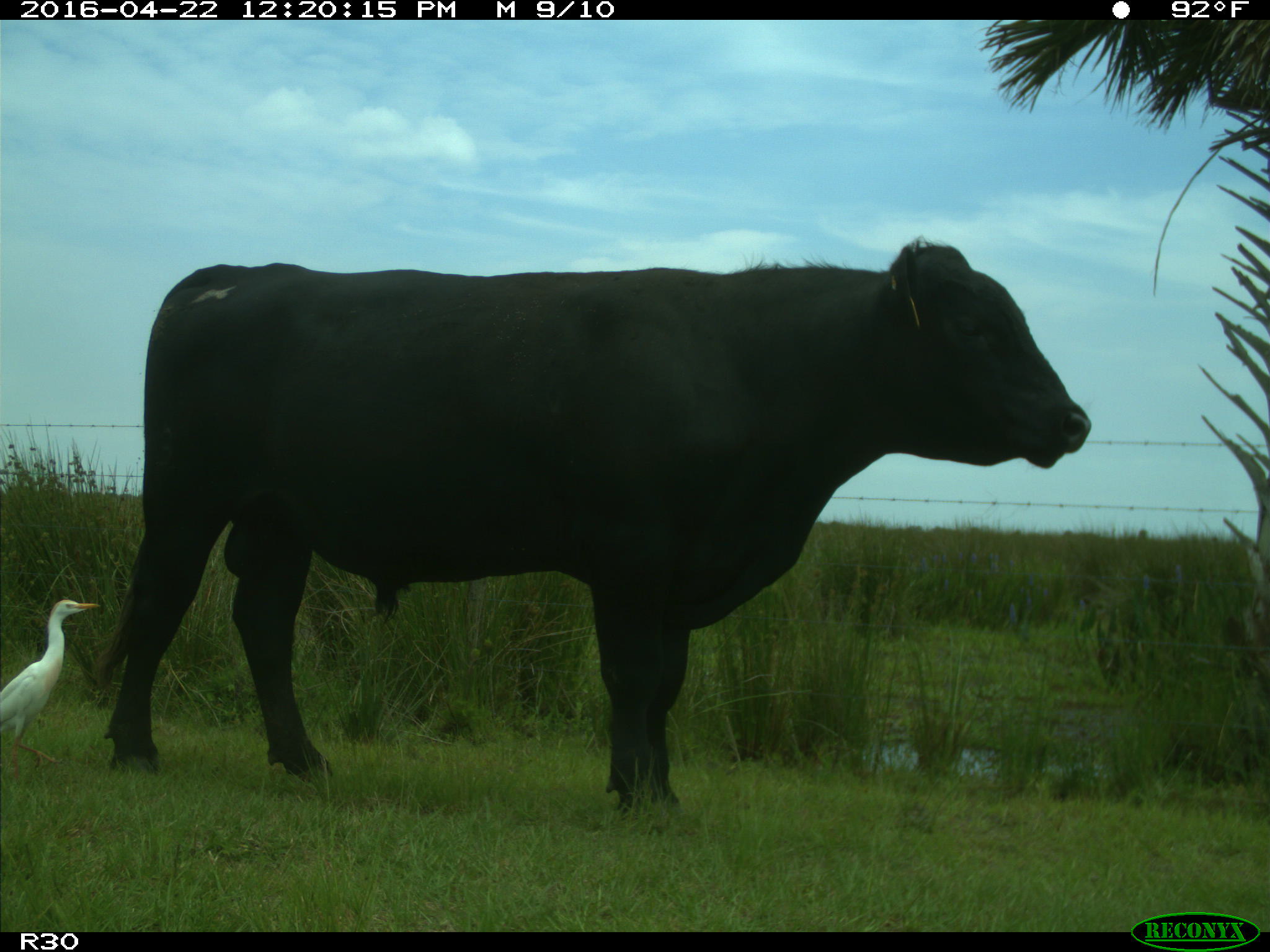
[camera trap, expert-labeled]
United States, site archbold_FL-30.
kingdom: Animalia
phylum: Chordata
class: Mammalia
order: Artiodactyla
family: Bovidae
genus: Bos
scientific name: Bos taurus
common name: domestic cow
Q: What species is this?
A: Bos taurus (domestic cow).